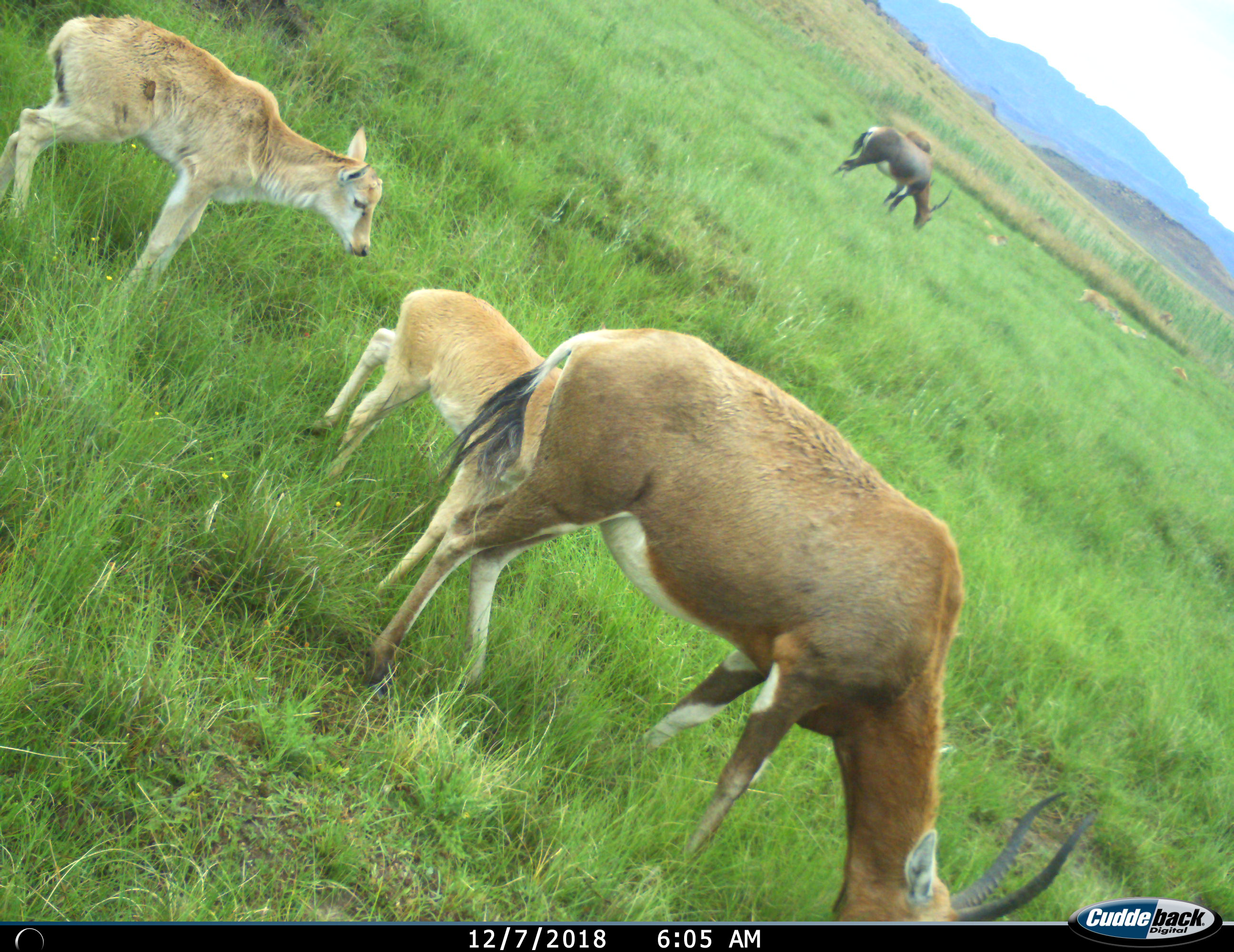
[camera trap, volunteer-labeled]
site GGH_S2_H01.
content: unidentified animal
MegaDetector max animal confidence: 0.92